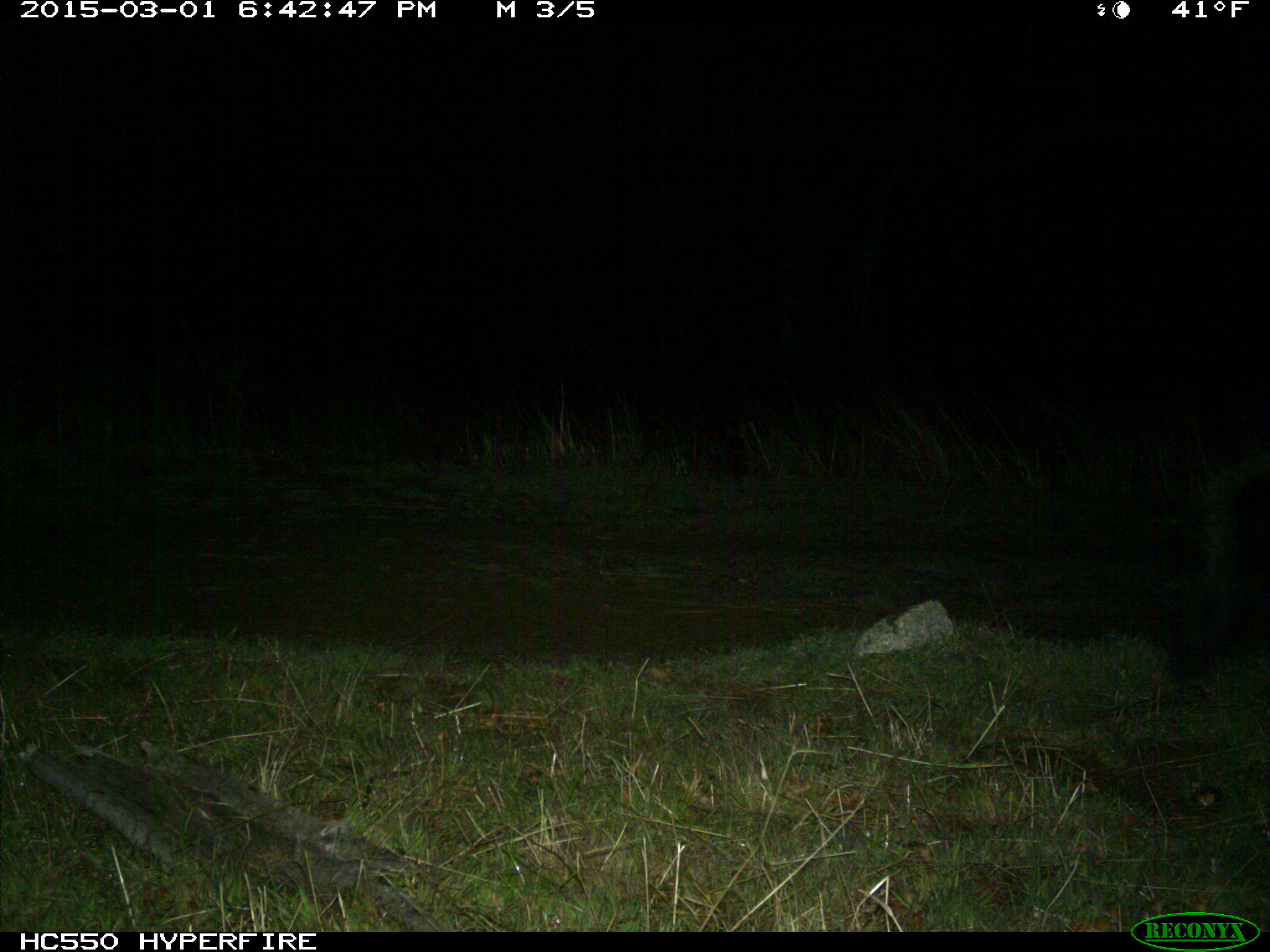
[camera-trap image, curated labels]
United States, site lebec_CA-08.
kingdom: Animalia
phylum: Chordata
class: Mammalia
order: Artiodactyla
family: Suidae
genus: Sus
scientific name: Sus scrofa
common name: wild boar